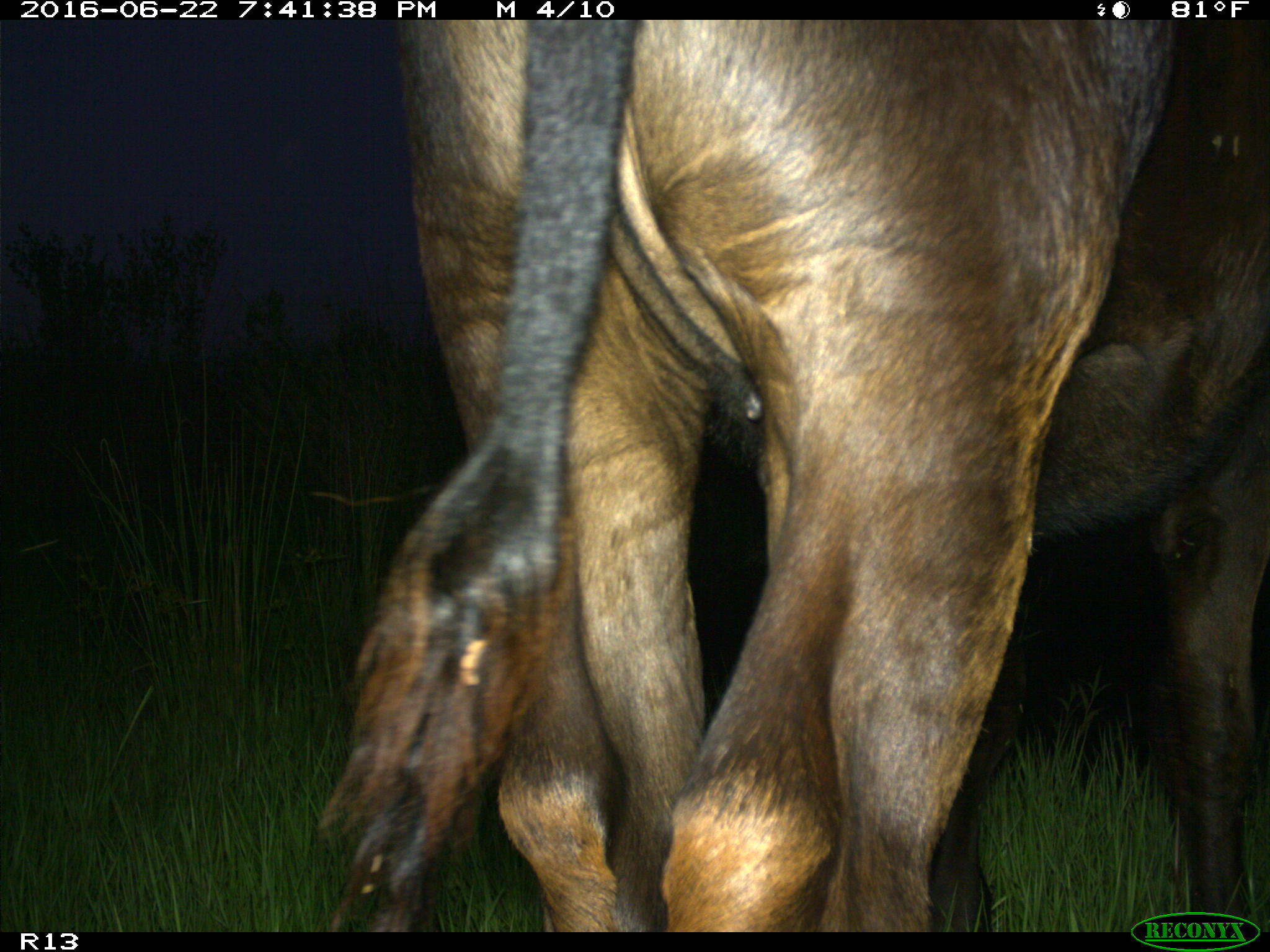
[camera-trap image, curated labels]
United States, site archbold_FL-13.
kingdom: Animalia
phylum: Chordata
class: Mammalia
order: Artiodactyla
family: Bovidae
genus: Bos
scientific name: Bos taurus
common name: domestic cow